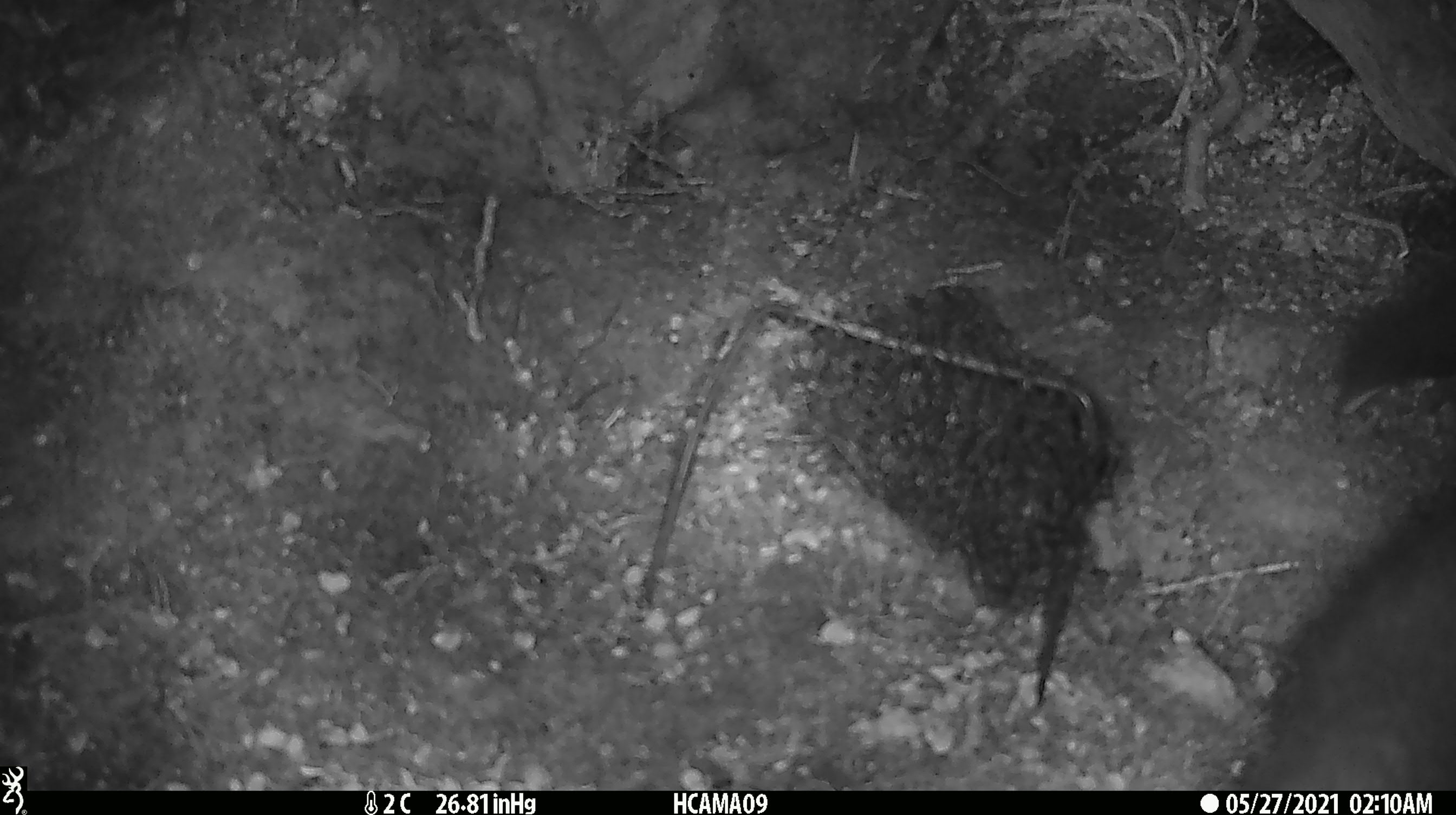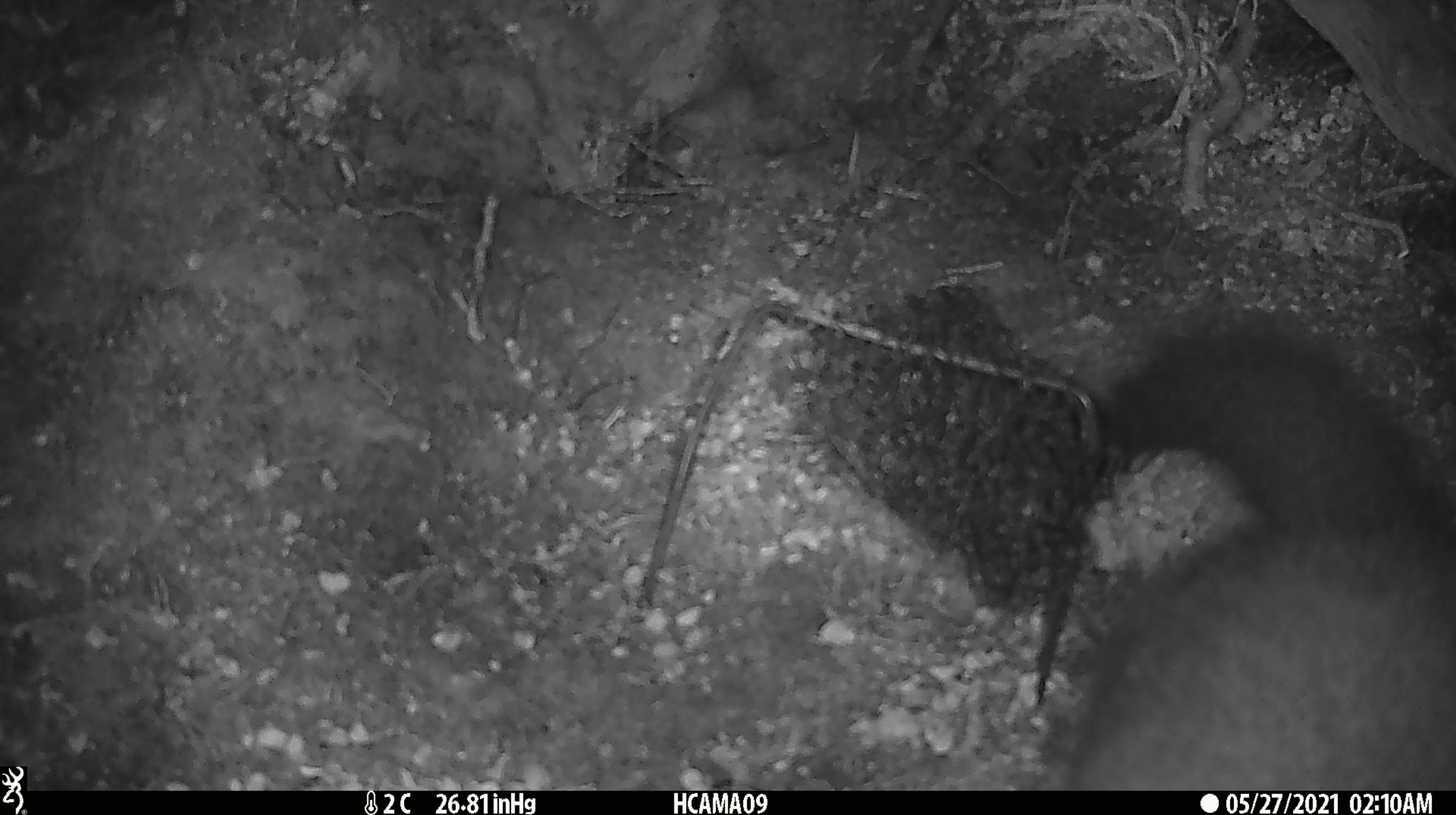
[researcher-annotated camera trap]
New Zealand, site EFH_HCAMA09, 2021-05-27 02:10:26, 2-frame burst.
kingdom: Animalia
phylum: Chordata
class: Mammalia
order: Diprotodontia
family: Phalangeridae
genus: Trichosurus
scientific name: Trichosurus vulpecula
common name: common brushtail possum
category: possum